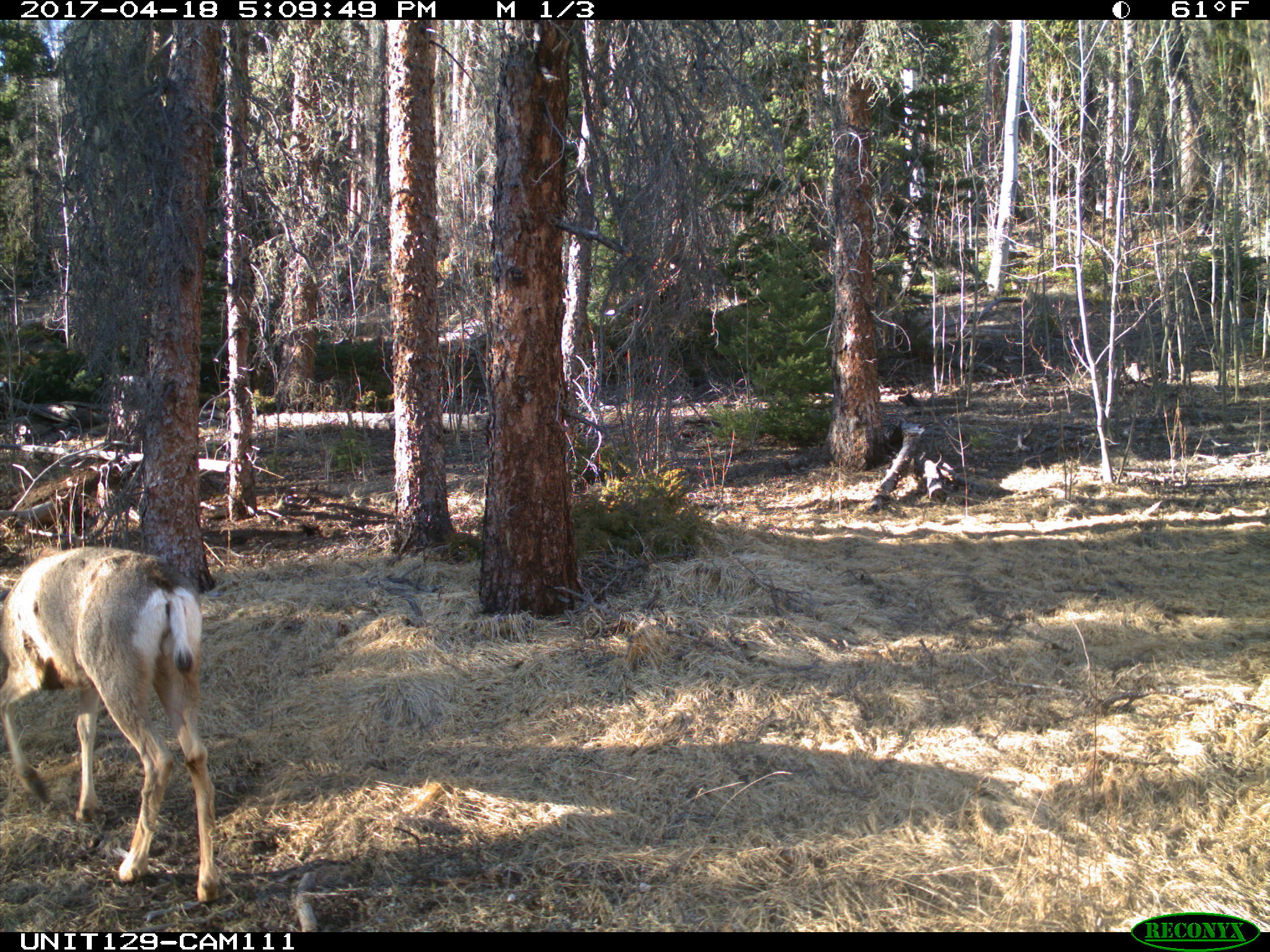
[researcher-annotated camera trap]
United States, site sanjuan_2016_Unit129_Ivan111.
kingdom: Animalia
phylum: Chordata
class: Mammalia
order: Artiodactyla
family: Cervidae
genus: Odocoileus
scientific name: Odocoileus hemionus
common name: mule deer